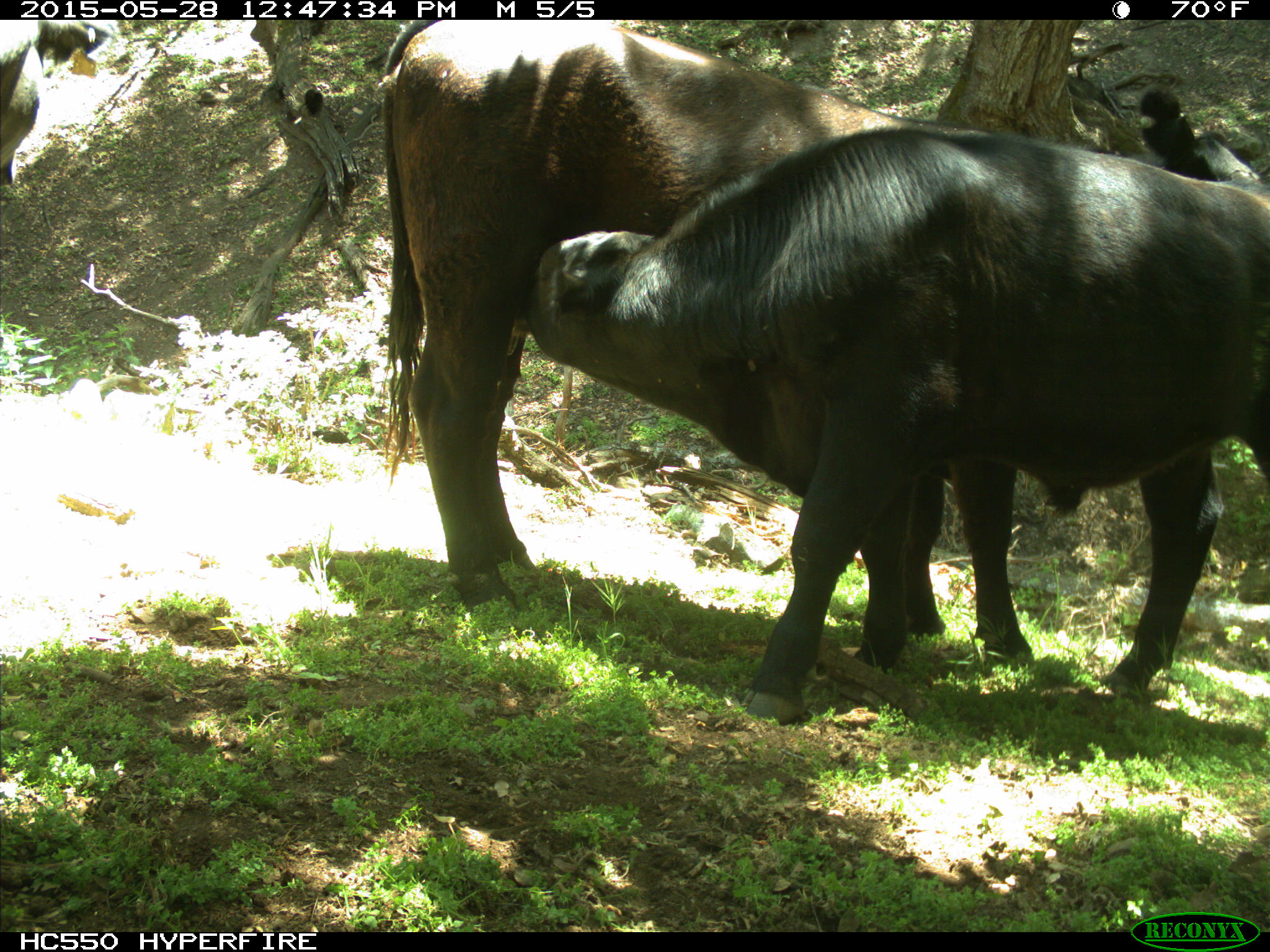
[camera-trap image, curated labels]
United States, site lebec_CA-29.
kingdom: Animalia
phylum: Chordata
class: Mammalia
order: Artiodactyla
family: Bovidae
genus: Bos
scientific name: Bos taurus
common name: domestic cow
Bos taurus (domestic cow).